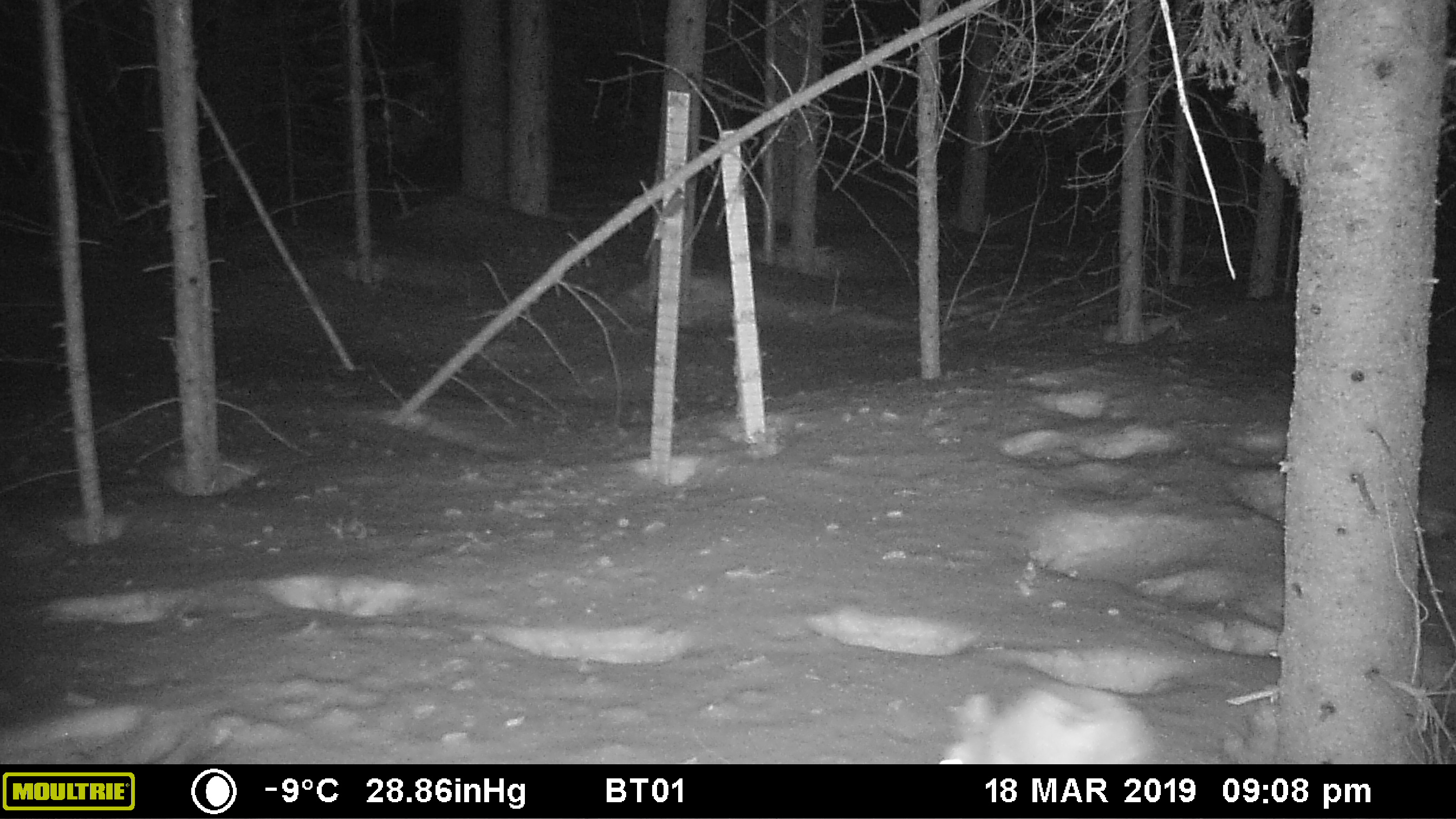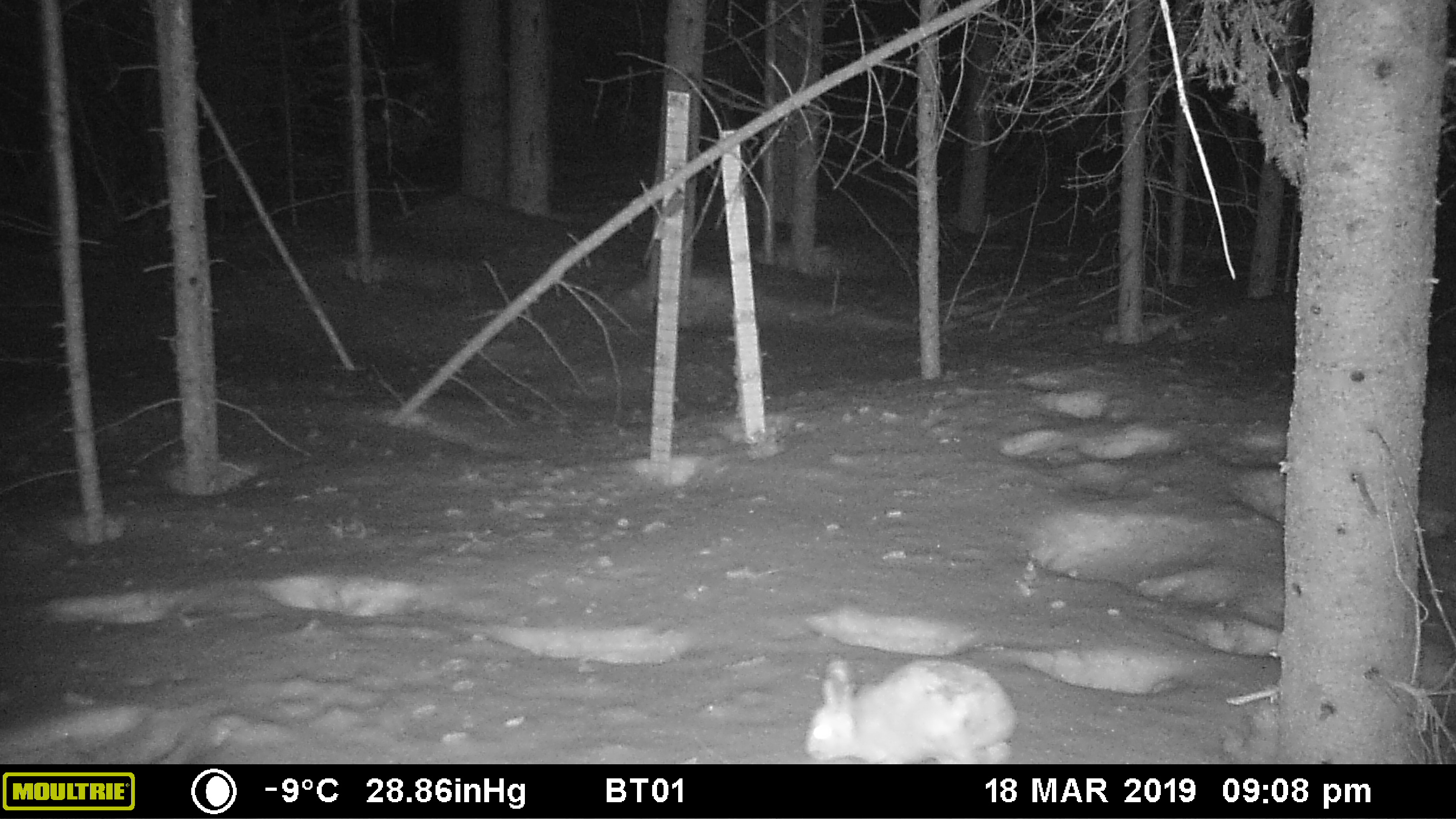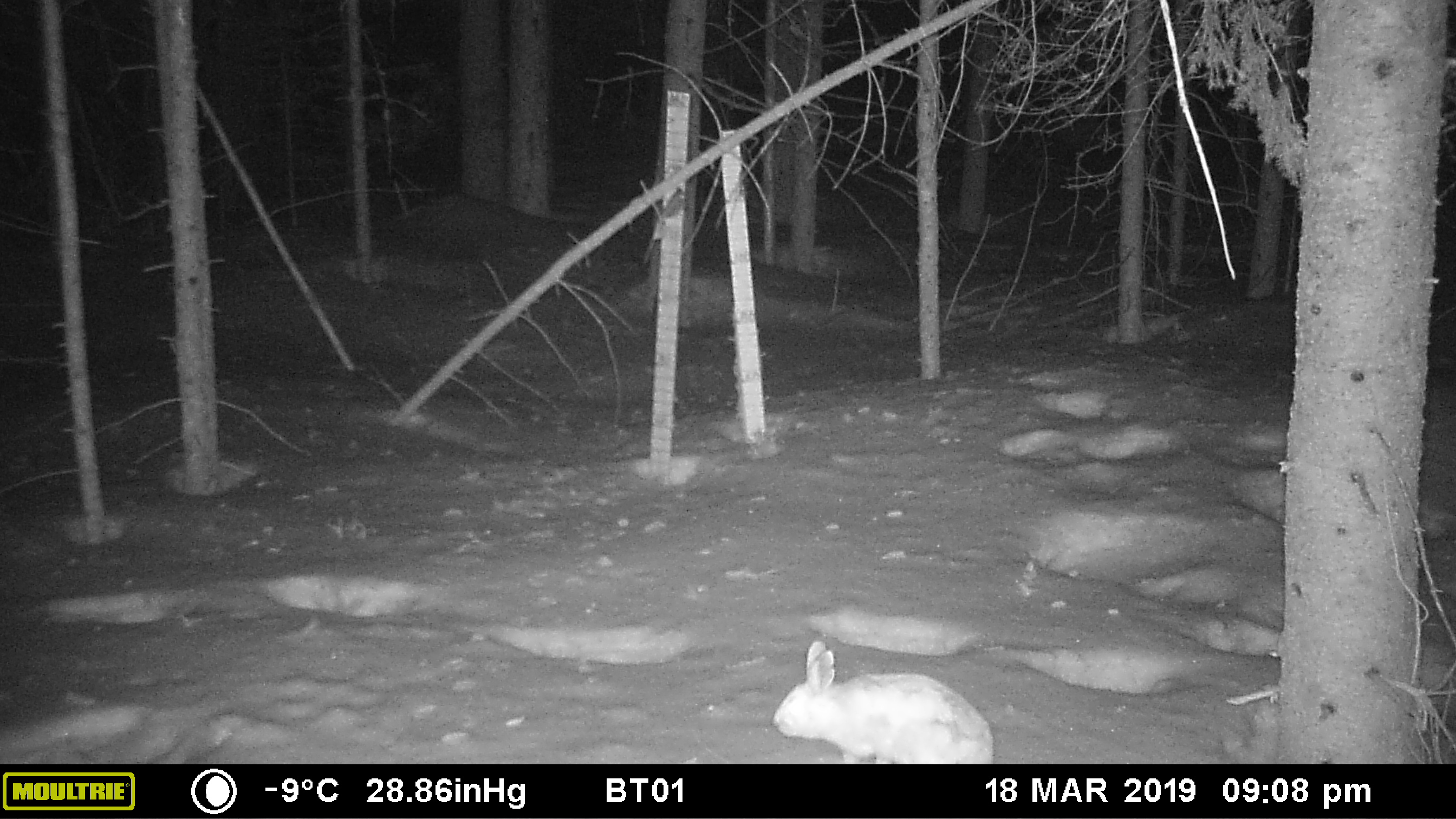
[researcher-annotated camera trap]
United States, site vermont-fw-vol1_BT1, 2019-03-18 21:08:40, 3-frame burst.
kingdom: Animalia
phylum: Chordata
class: Mammalia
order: Lagomorpha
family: Leporidae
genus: Lepus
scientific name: Lepus americanus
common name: snowshoe hare